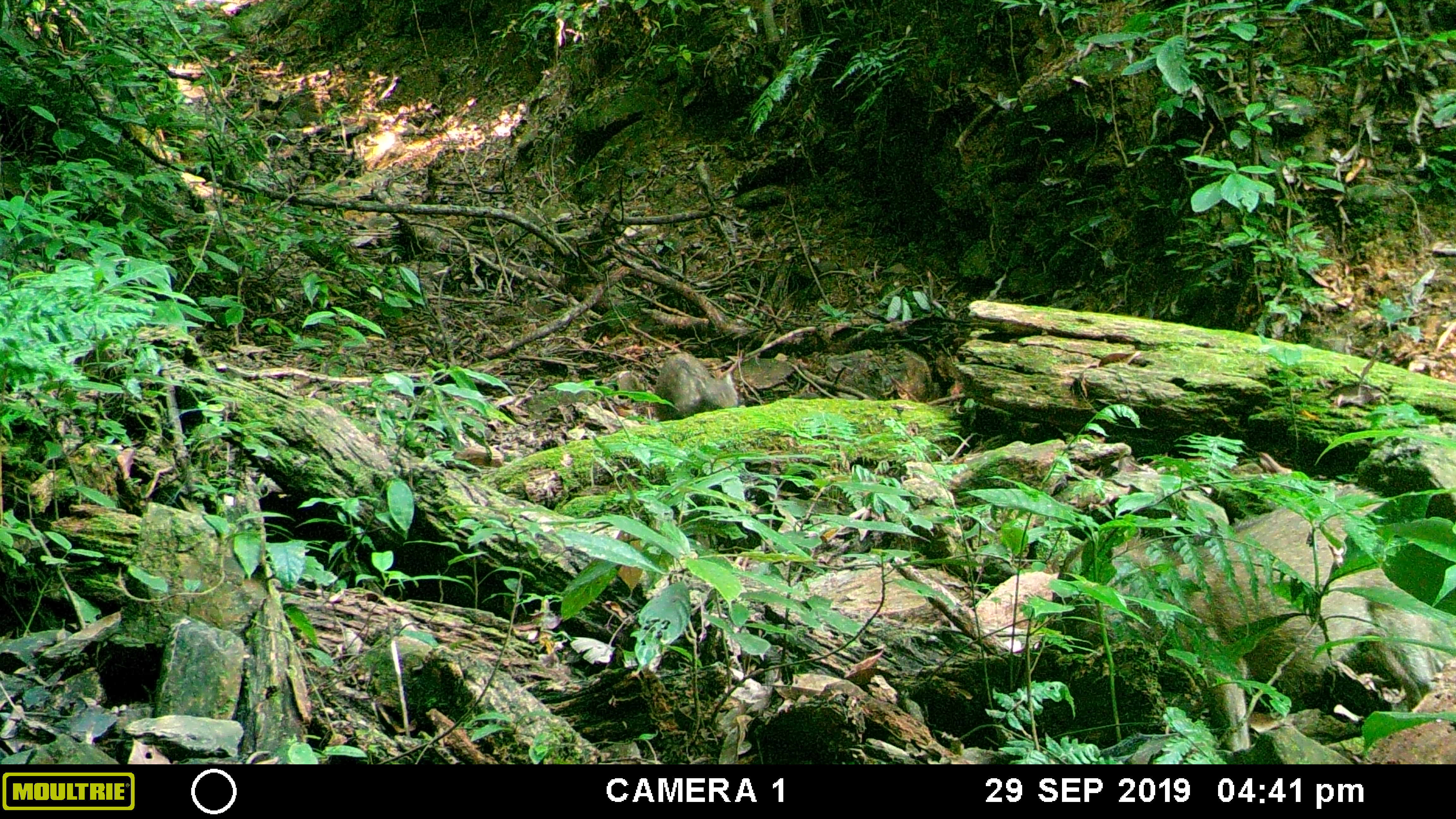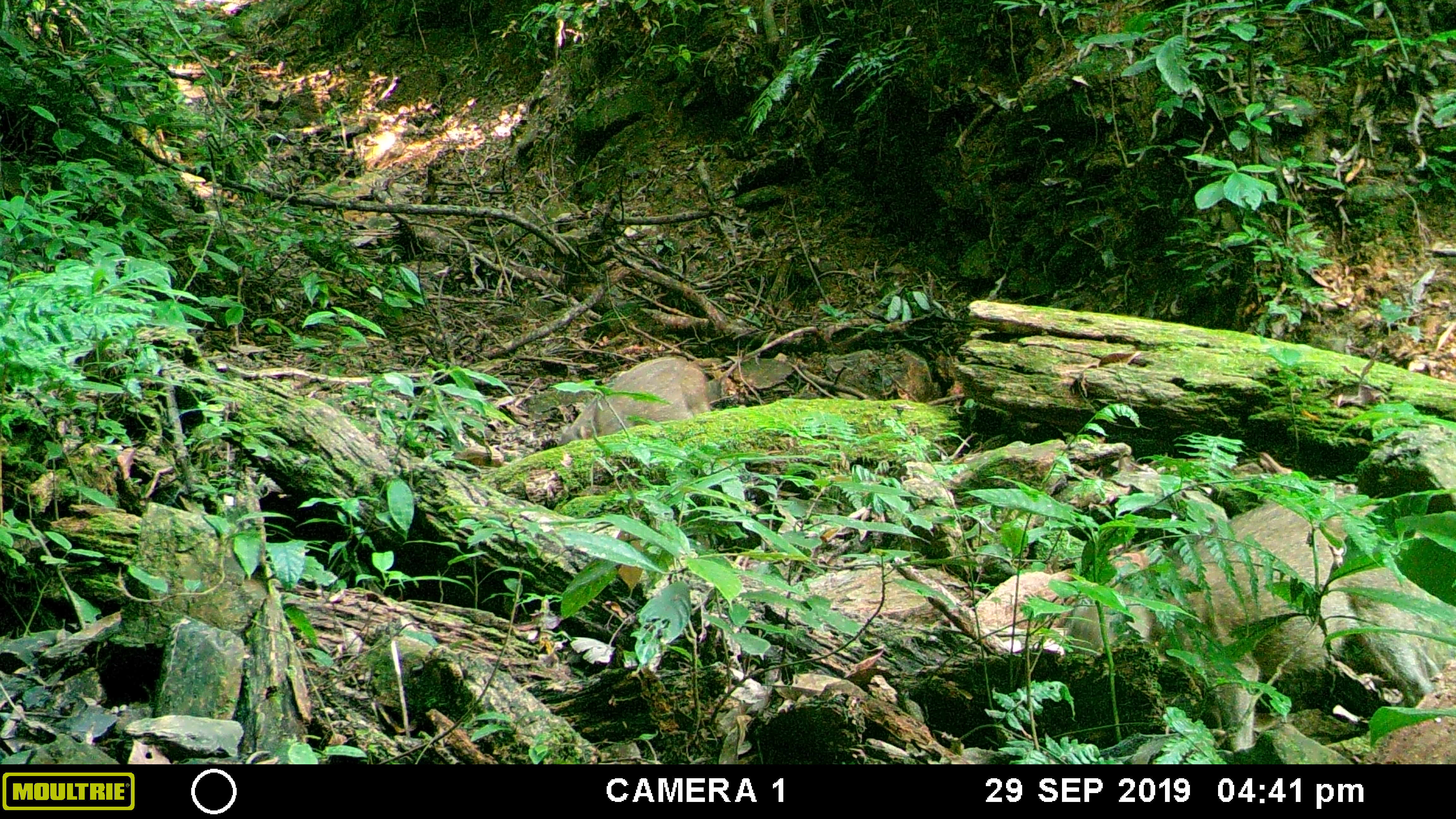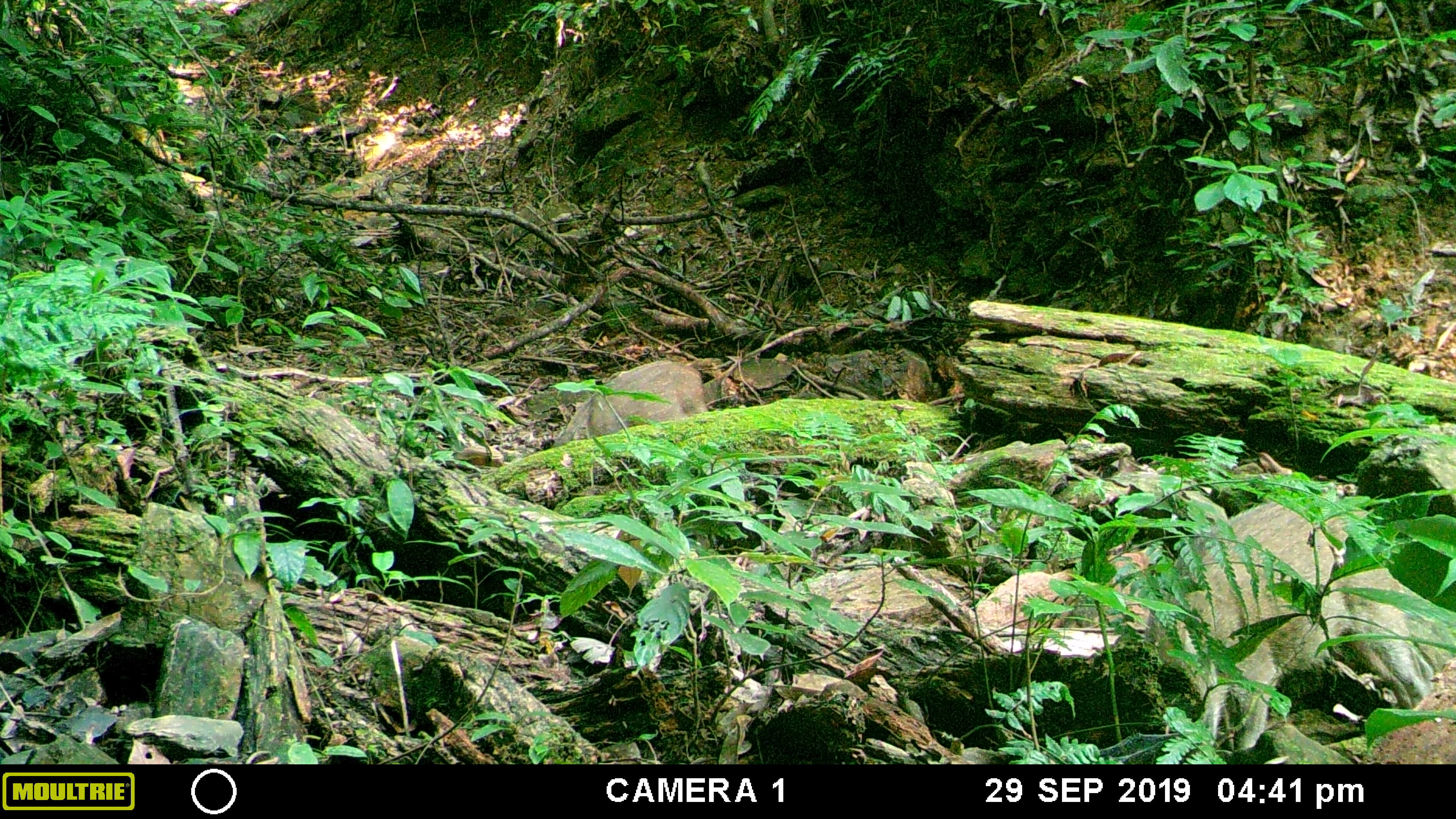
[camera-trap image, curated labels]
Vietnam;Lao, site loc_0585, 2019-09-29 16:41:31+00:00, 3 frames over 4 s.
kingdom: Animalia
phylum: Chordata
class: Mammalia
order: Artiodactyla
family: Suidae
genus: Sus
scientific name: Sus scrofa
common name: eurasian wild pig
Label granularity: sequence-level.